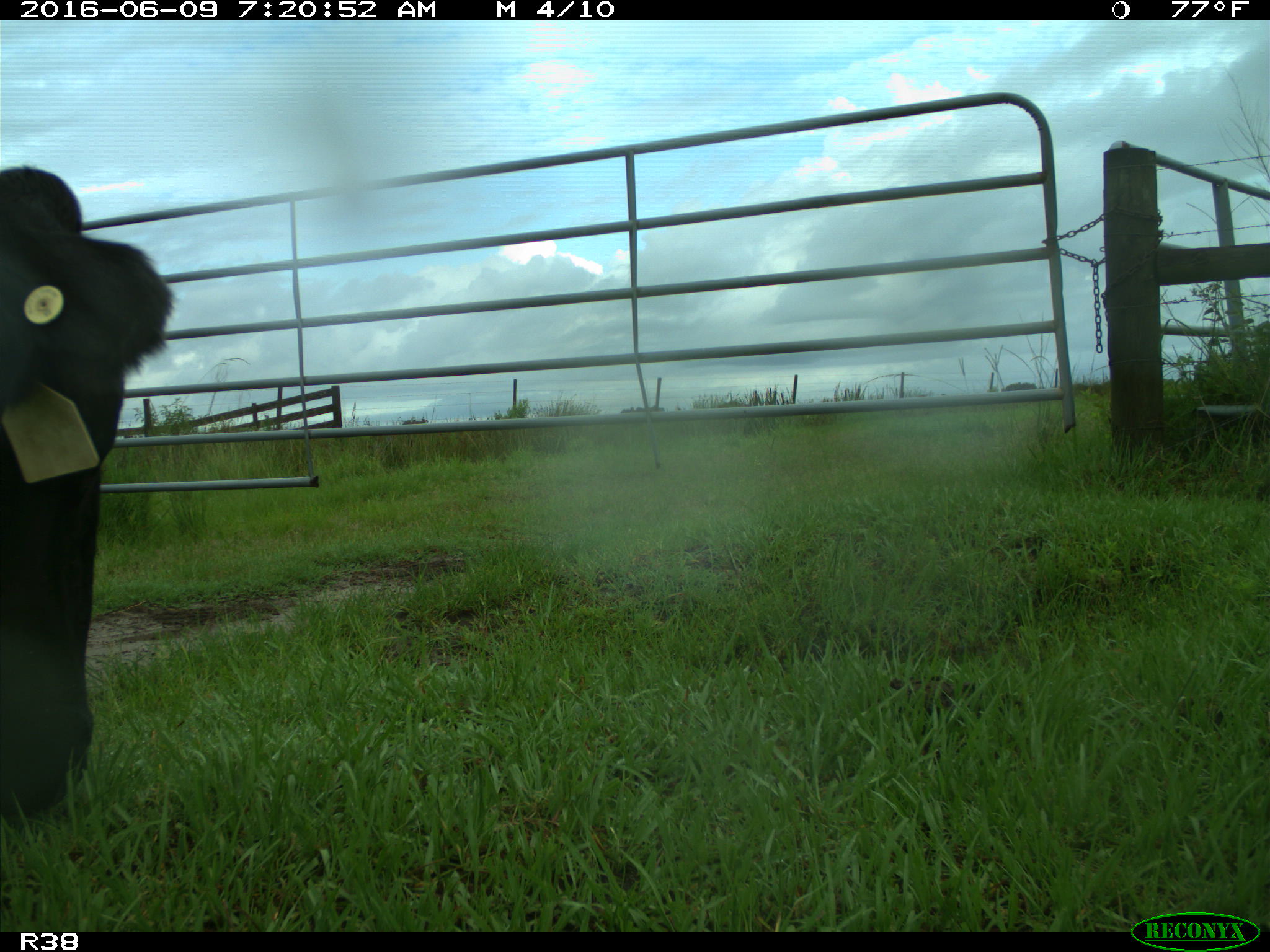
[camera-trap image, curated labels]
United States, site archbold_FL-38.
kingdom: Animalia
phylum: Chordata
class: Mammalia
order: Artiodactyla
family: Bovidae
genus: Bos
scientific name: Bos taurus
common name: domestic cow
Bos taurus (domestic cow).